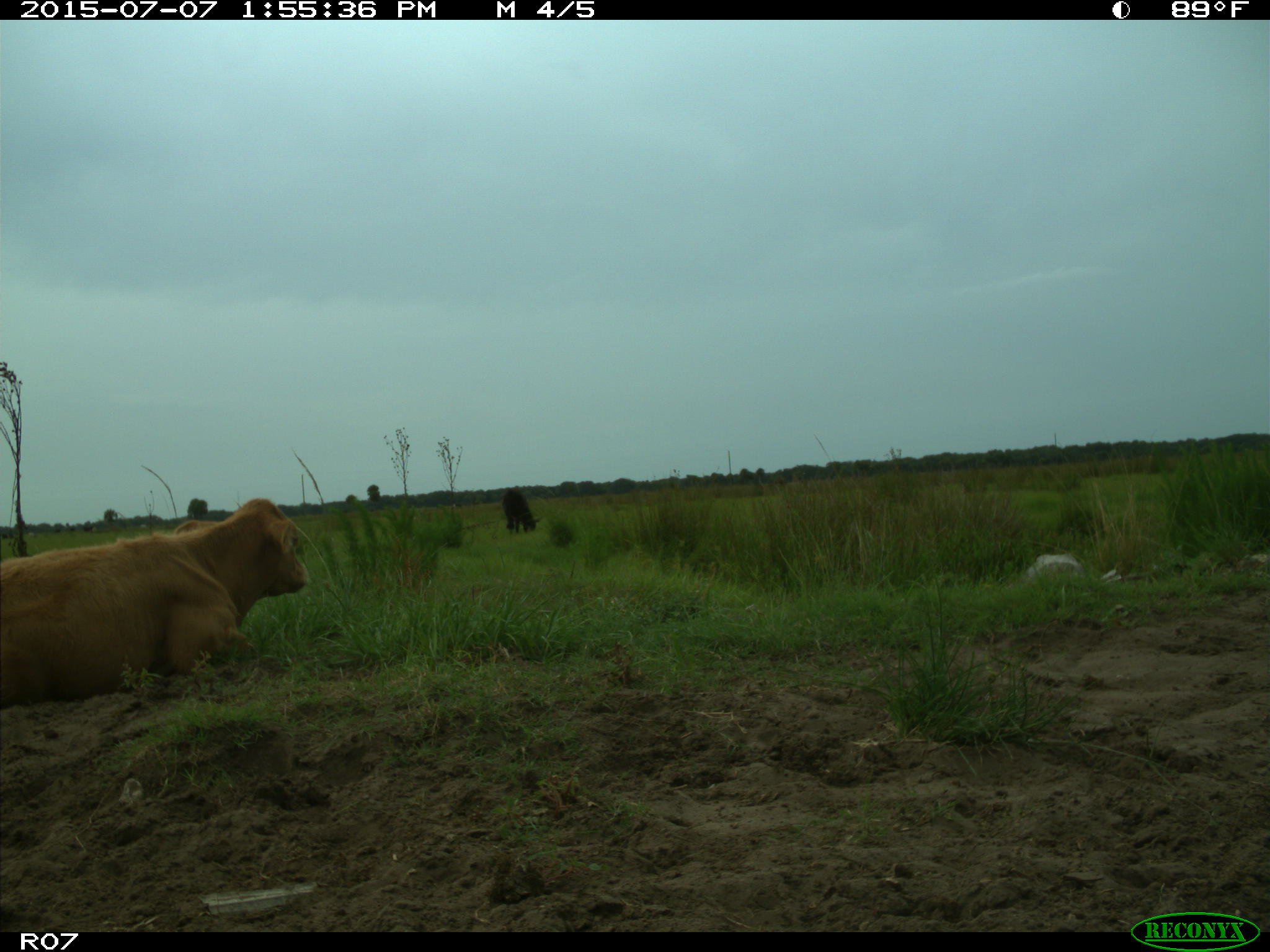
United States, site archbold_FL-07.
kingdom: Animalia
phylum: Chordata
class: Mammalia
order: Artiodactyla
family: Bovidae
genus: Bos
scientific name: Bos taurus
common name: domestic cow